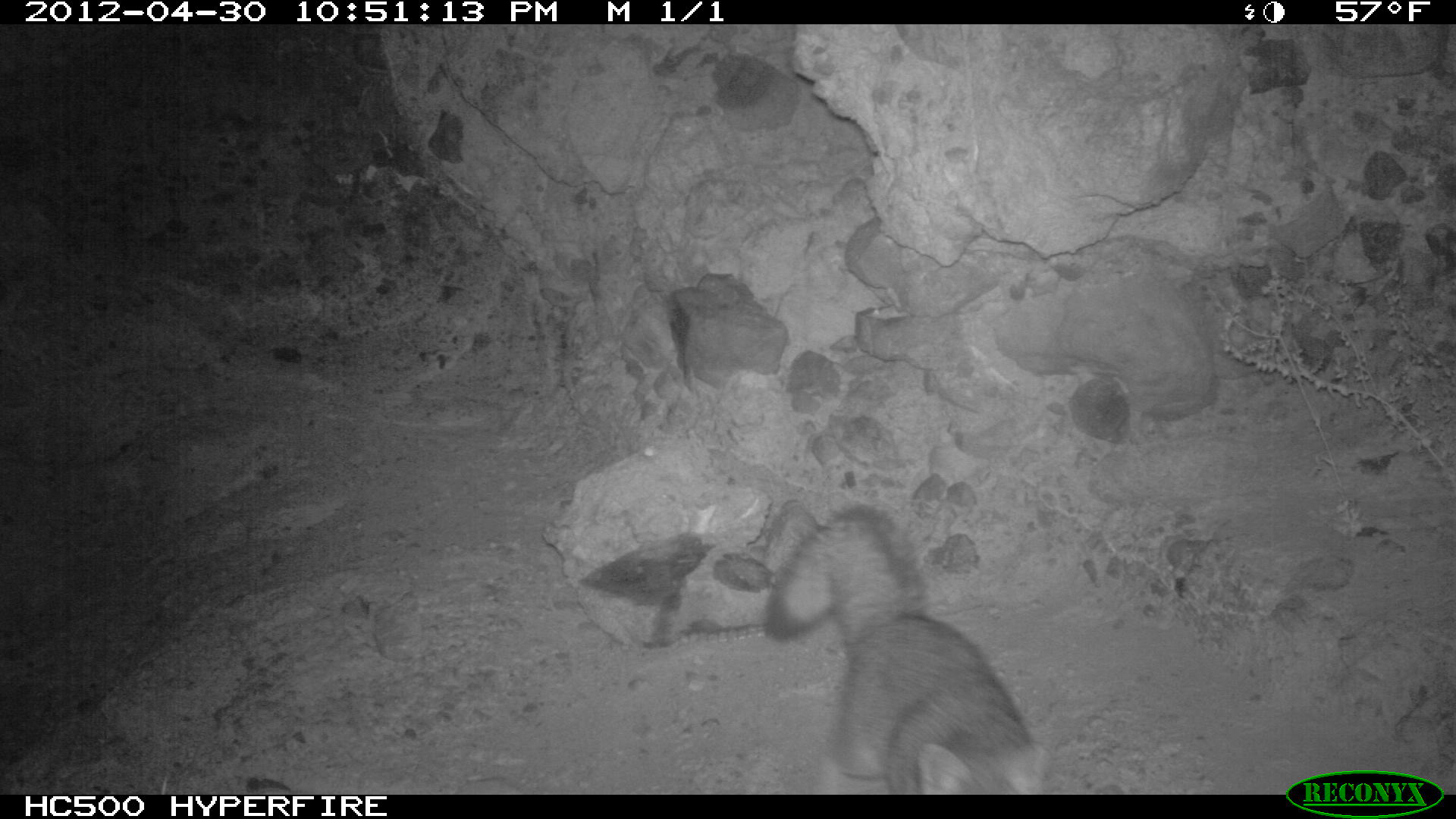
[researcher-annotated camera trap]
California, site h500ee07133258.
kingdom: Animalia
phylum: Chordata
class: Mammalia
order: Carnivora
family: Canidae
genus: Urocyon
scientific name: Urocyon littoralis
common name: island fox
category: fox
Fox (island fox) (Urocyon littoralis).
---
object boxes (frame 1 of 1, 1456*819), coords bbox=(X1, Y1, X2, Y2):
fox: bbox=(765, 506, 1050, 794)